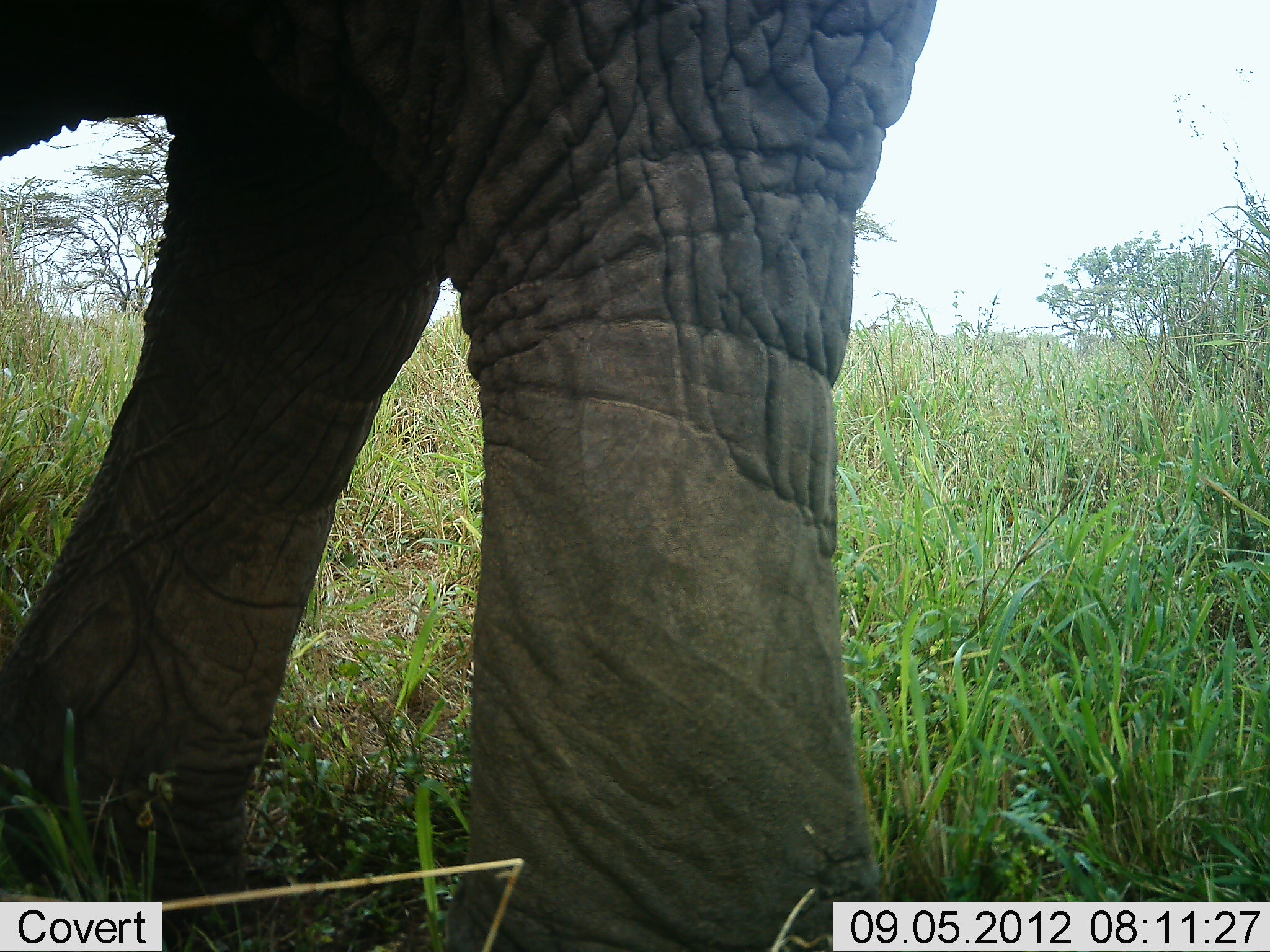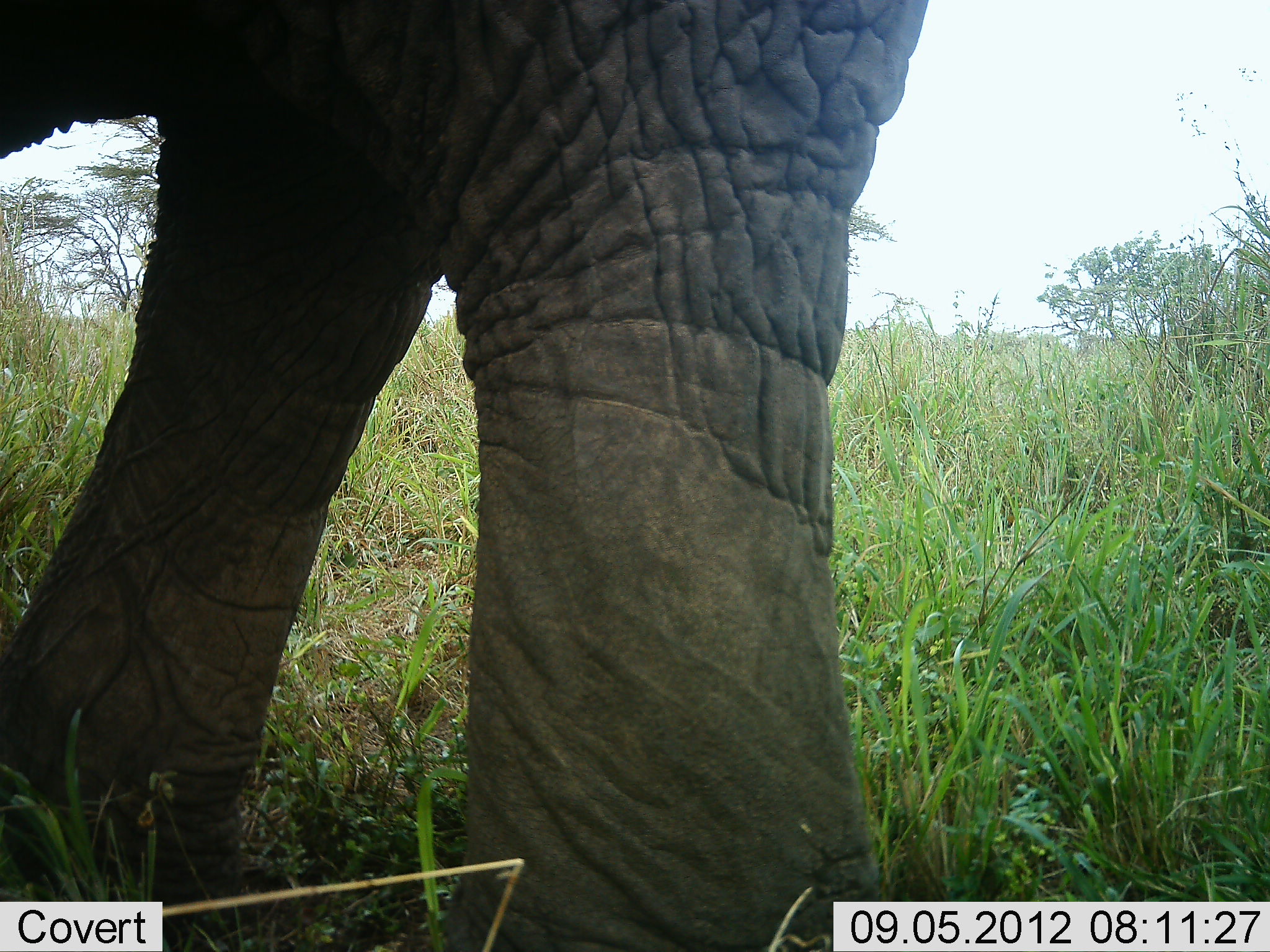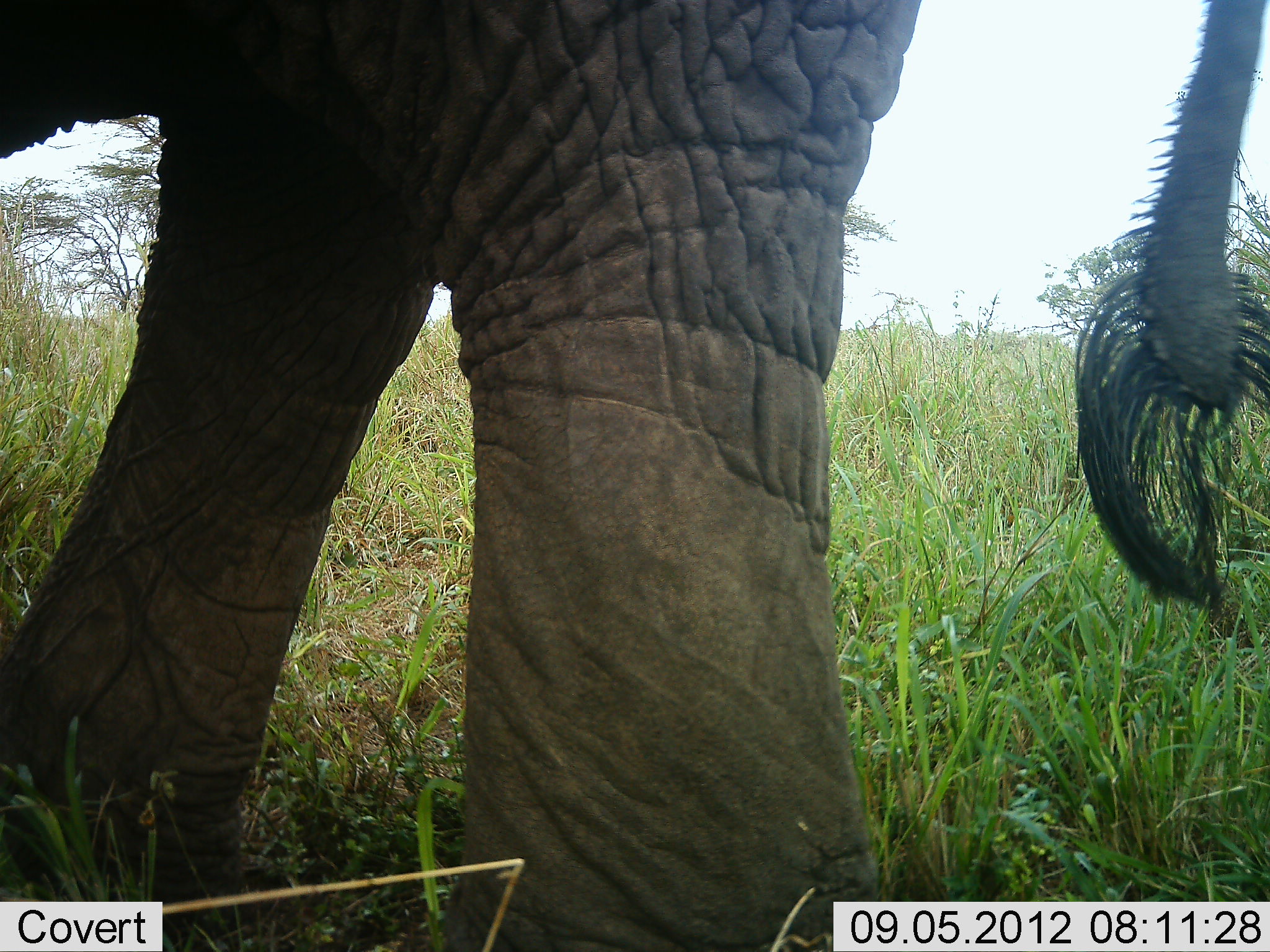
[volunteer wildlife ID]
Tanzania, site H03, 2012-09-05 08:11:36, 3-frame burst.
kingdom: Animalia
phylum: Chordata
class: Mammalia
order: Proboscidea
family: Elephantidae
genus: Loxodonta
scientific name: Loxodonta africana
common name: african bush elephant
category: elephant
Elephant (african bush elephant) (Loxodonta africana), count 1. Behavior (volunteer vote fractions): standing 90%, resting 0%, moving 10%, interacting 0%. Young present (vote fraction): 0%. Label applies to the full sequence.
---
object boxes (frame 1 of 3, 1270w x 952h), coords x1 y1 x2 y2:
animal: 1 1 942 952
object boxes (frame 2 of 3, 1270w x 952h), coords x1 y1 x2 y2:
animal: 1 1 942 952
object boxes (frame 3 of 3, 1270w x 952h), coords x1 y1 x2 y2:
animal: 1 0 1270 951